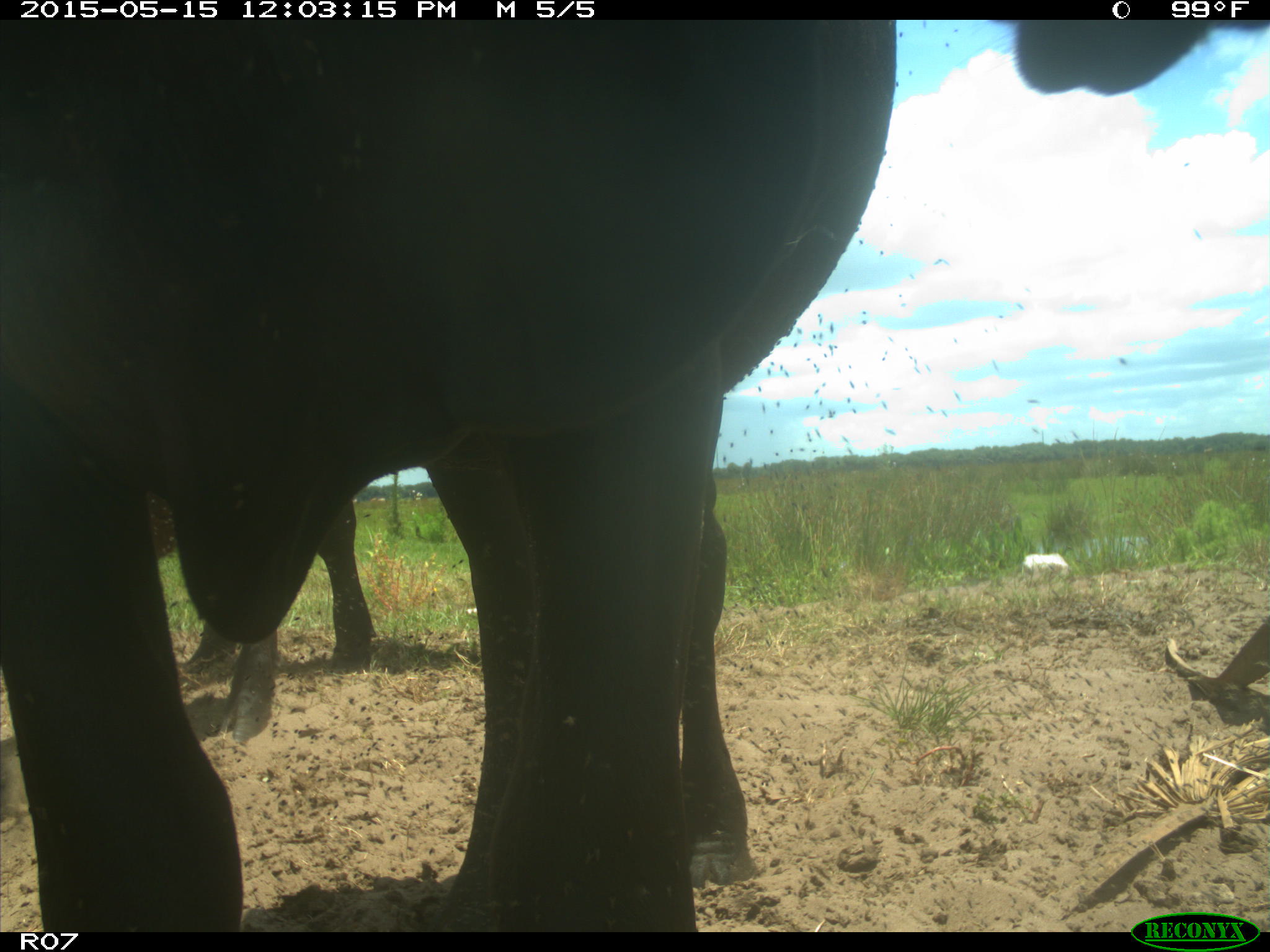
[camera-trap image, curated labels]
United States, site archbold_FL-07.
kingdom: Animalia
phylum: Chordata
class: Mammalia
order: Artiodactyla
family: Bovidae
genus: Bos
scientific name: Bos taurus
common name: domestic cow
Bos taurus (domestic cow).